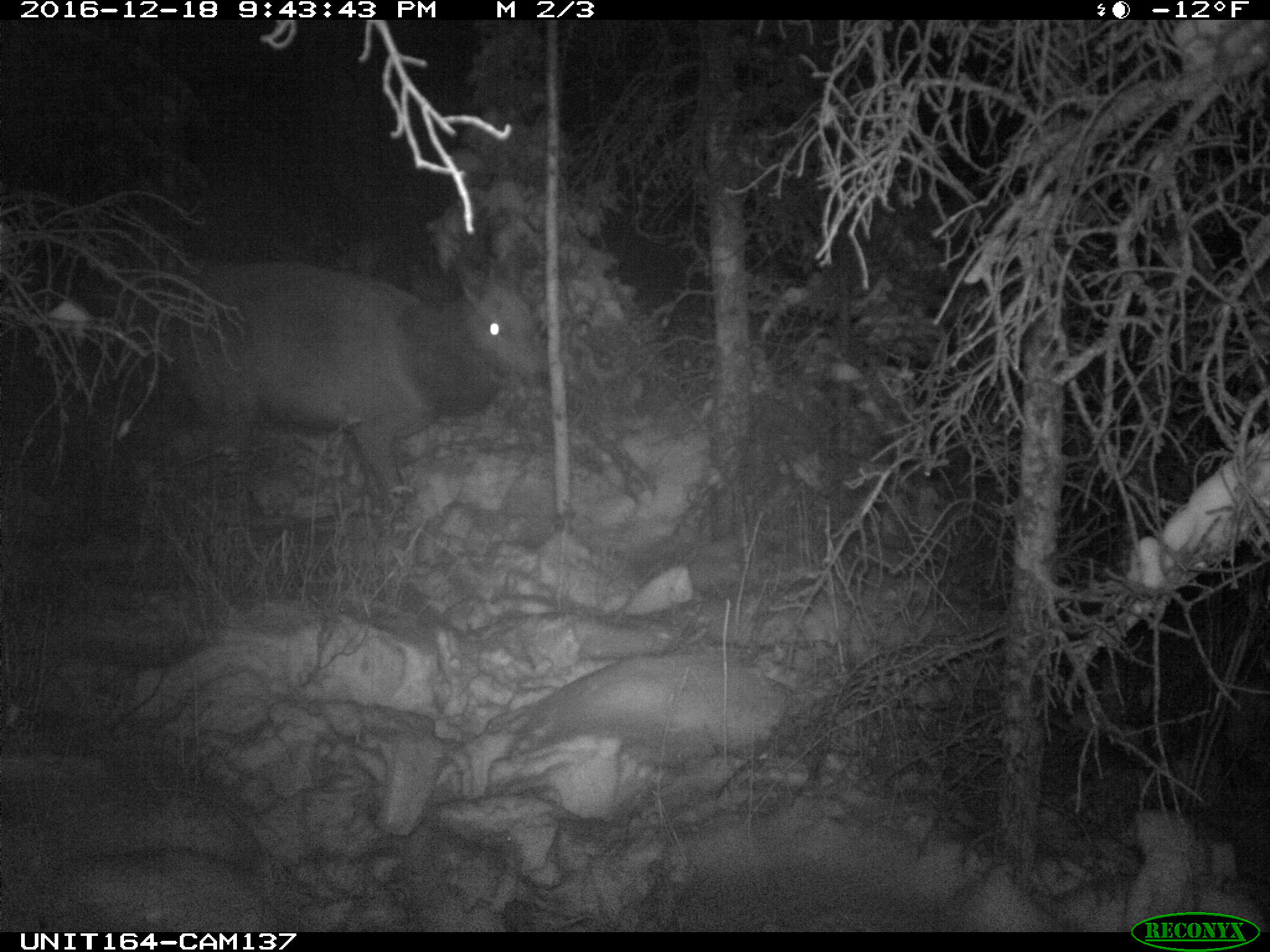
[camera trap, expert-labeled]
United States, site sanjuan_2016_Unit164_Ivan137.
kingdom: Animalia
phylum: Chordata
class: Mammalia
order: Artiodactyla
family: Cervidae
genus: Cervus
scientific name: Cervus elaphus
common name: red deer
Cervus elaphus (red deer).